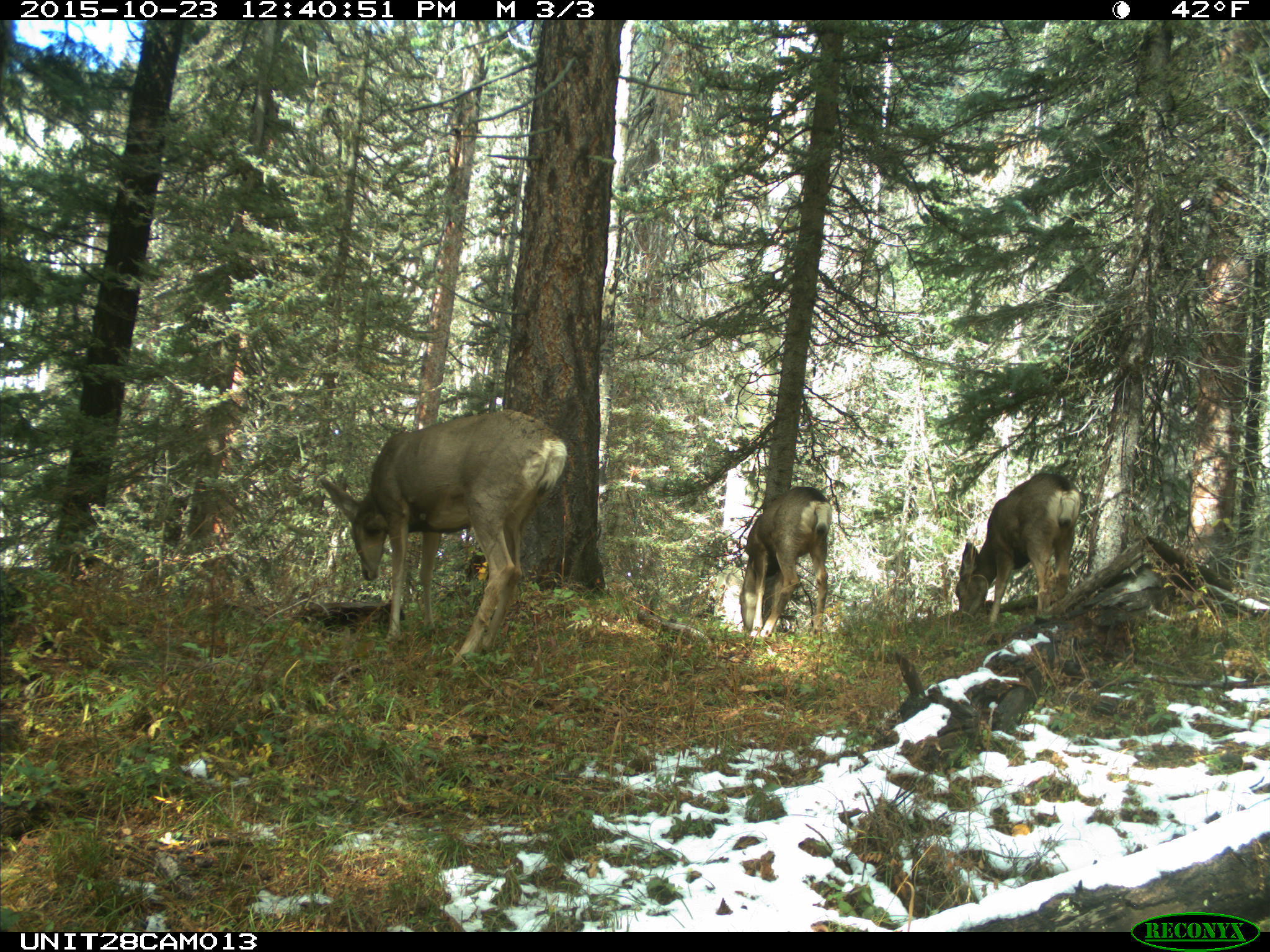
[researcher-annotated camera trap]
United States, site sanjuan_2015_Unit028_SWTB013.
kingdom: Animalia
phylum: Chordata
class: Mammalia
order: Artiodactyla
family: Cervidae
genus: Odocoileus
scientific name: Odocoileus hemionus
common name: mule deer